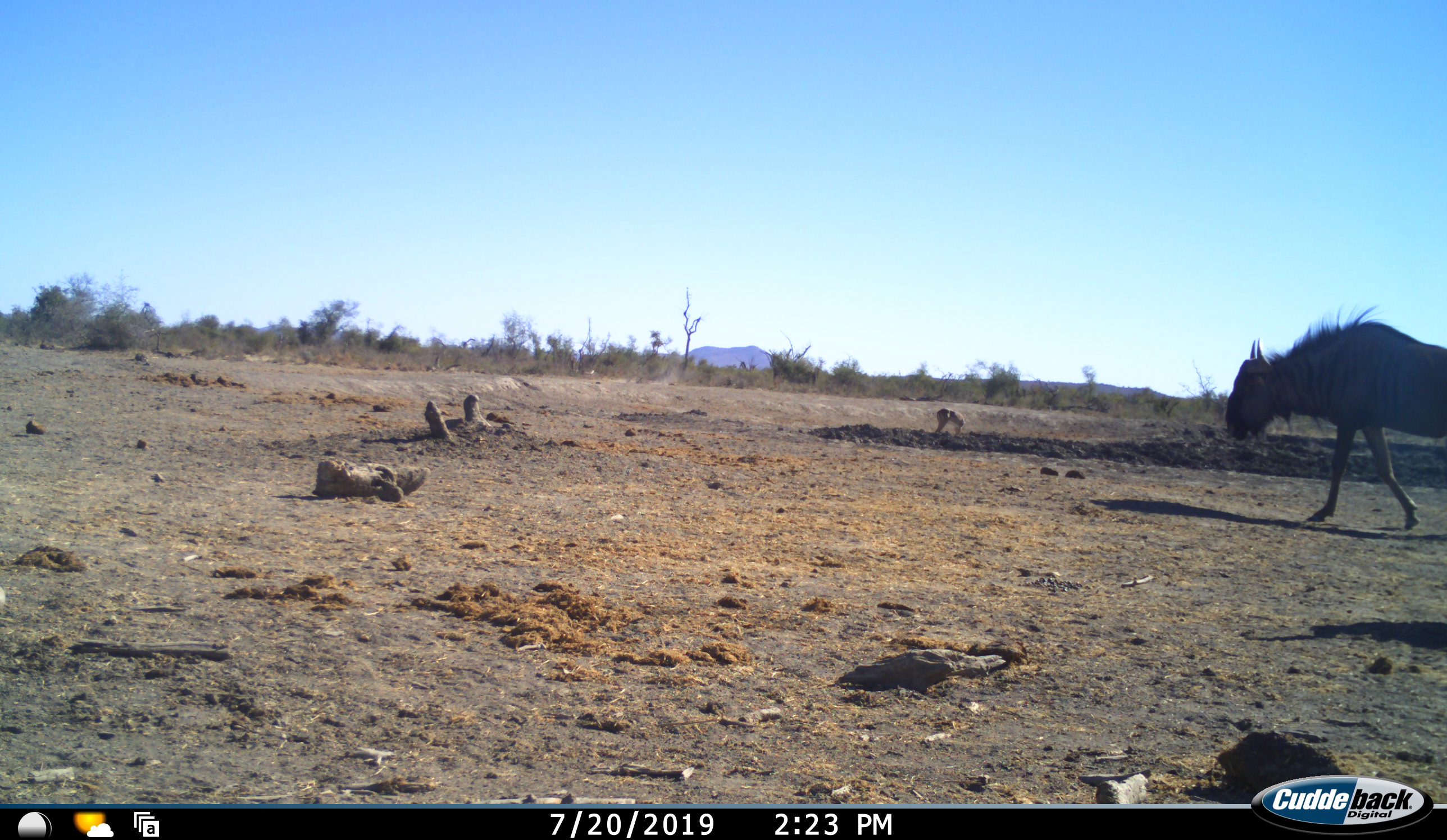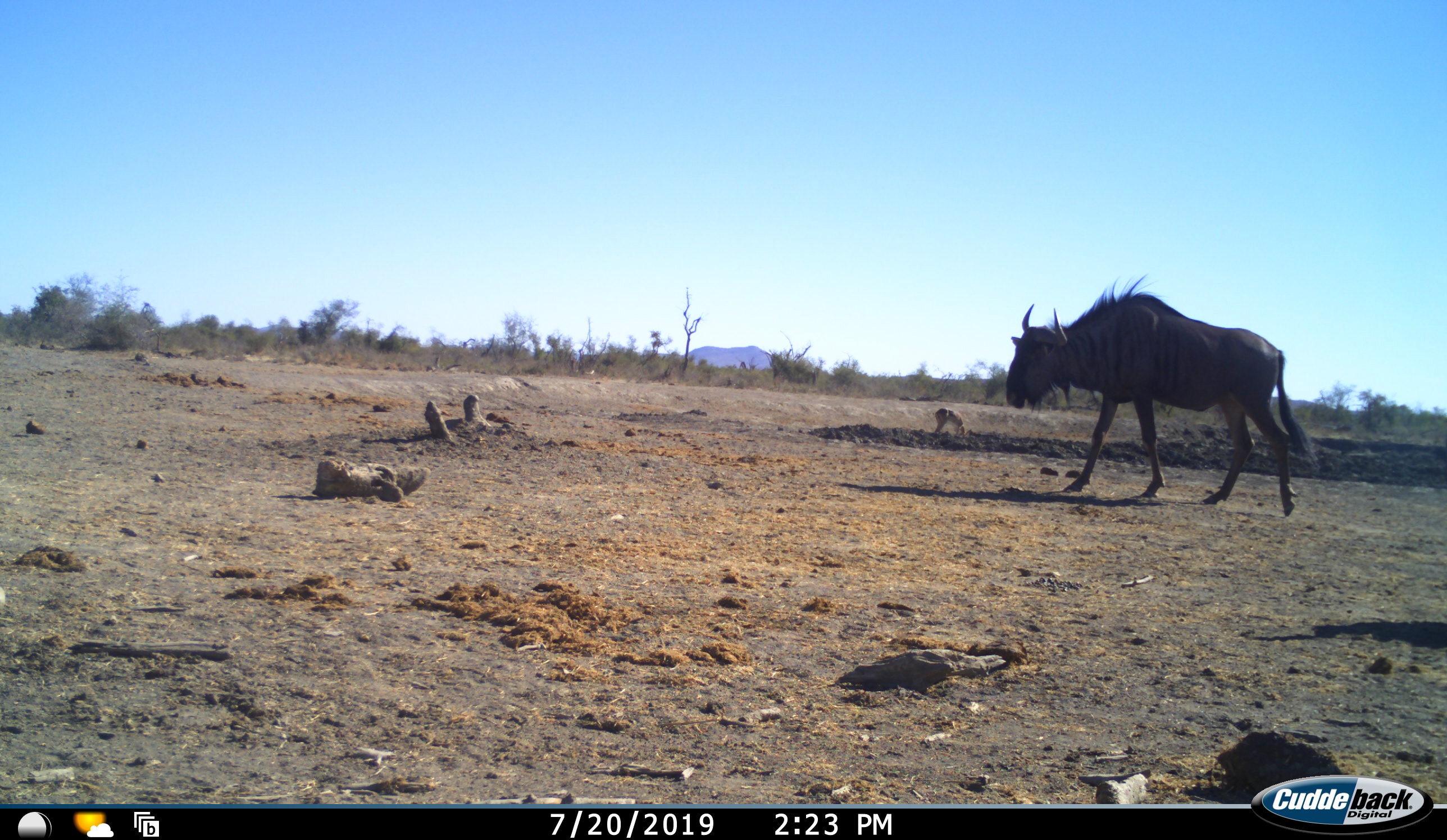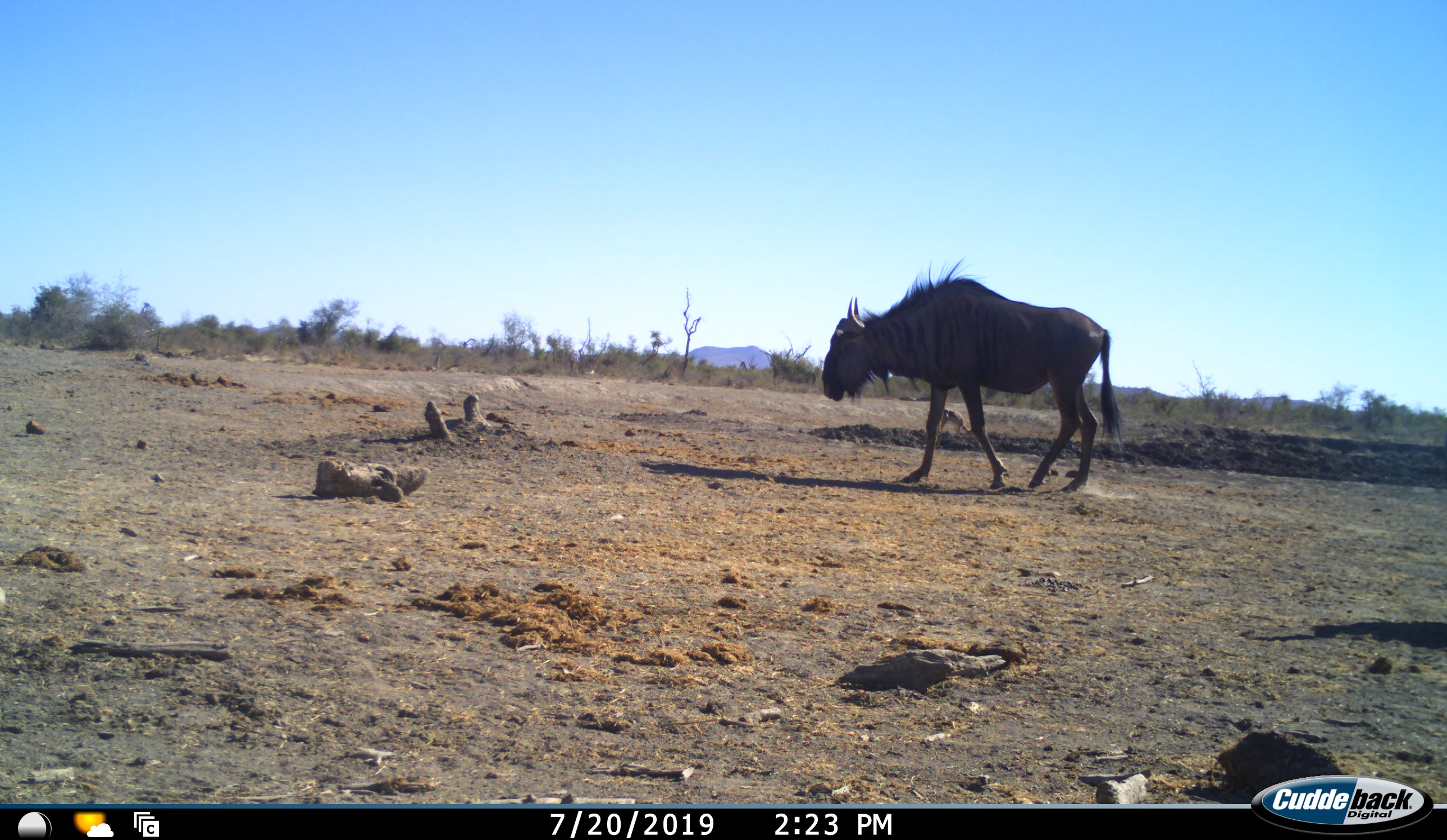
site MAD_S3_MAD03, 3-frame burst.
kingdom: Animalia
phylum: Chordata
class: Mammalia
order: Artiodactyla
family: Bovidae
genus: Connochaetes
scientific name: Connochaetes taurinus taurinus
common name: blue wildebeest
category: wildebeestblue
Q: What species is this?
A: Wildebeestblue (blue wildebeest) (Connochaetes taurinus taurinus).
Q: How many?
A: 1.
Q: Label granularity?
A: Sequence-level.